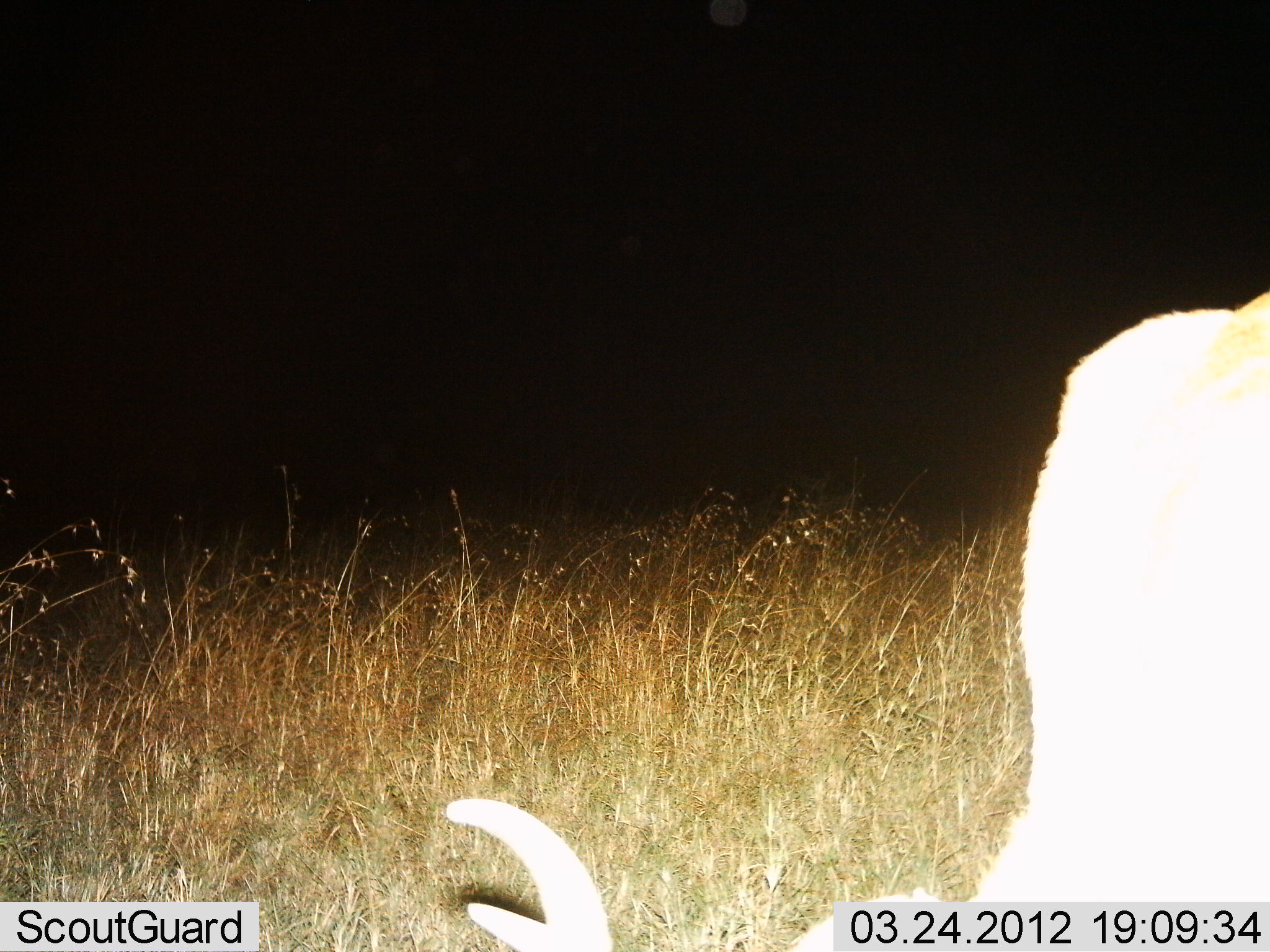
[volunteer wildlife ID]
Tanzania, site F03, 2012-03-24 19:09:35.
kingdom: Animalia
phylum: Chordata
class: Mammalia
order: Carnivora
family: Felidae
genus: Panthera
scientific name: Panthera leo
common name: lion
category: lionfemale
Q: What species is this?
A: Lionfemale (lion) (Panthera leo).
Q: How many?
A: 1.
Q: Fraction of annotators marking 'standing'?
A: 71%.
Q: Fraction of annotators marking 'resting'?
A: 0%.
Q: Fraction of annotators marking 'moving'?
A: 29%.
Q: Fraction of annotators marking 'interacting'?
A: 0%.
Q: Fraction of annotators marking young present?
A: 0%.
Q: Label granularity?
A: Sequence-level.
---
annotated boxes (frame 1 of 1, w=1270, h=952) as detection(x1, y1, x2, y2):
animal: detection(438, 280, 1270, 952)